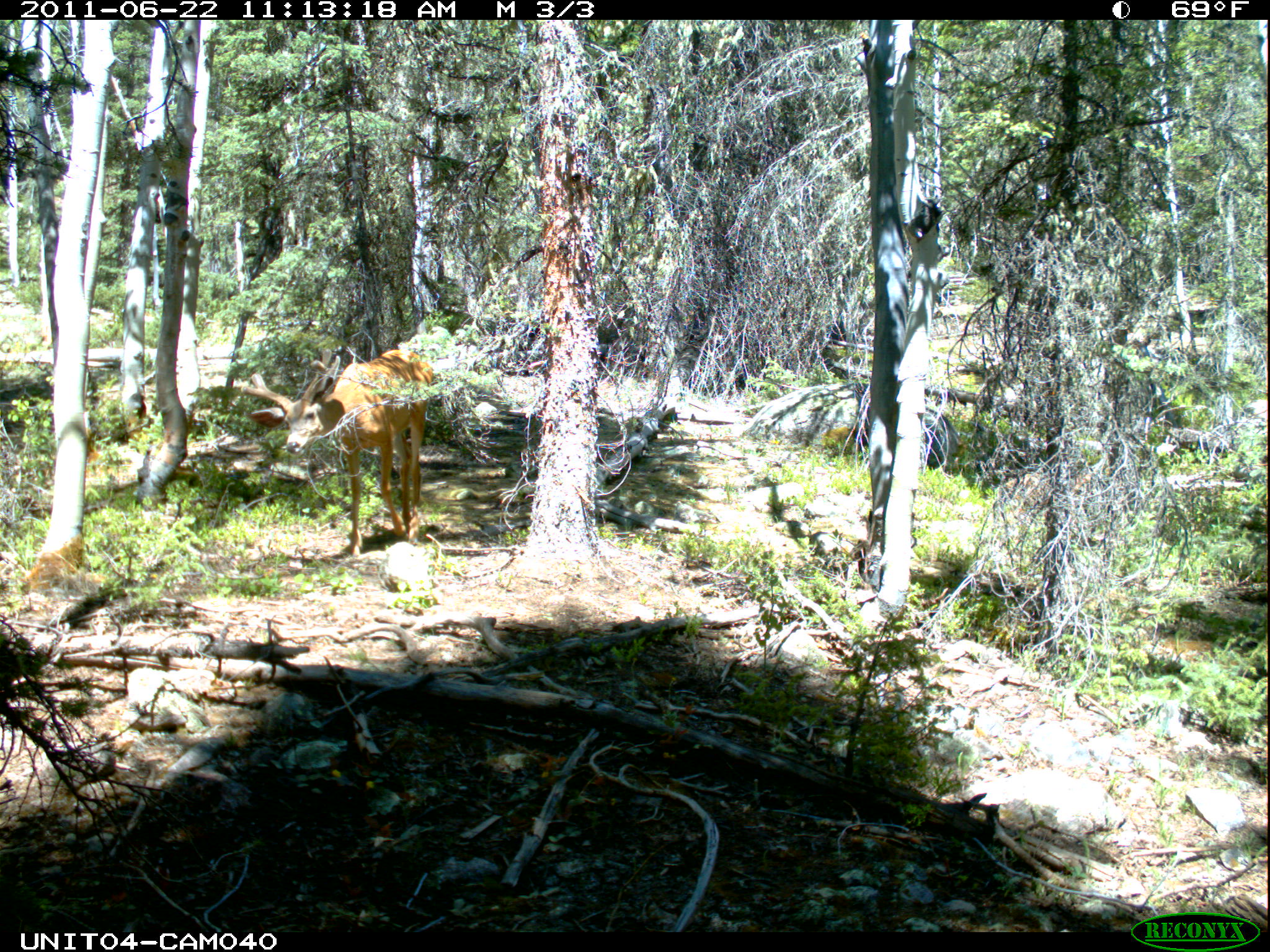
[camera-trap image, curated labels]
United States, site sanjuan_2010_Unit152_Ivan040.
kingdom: Animalia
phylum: Chordata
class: Mammalia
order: Artiodactyla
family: Cervidae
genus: Odocoileus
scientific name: Odocoileus hemionus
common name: mule deer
Odocoileus hemionus (mule deer).